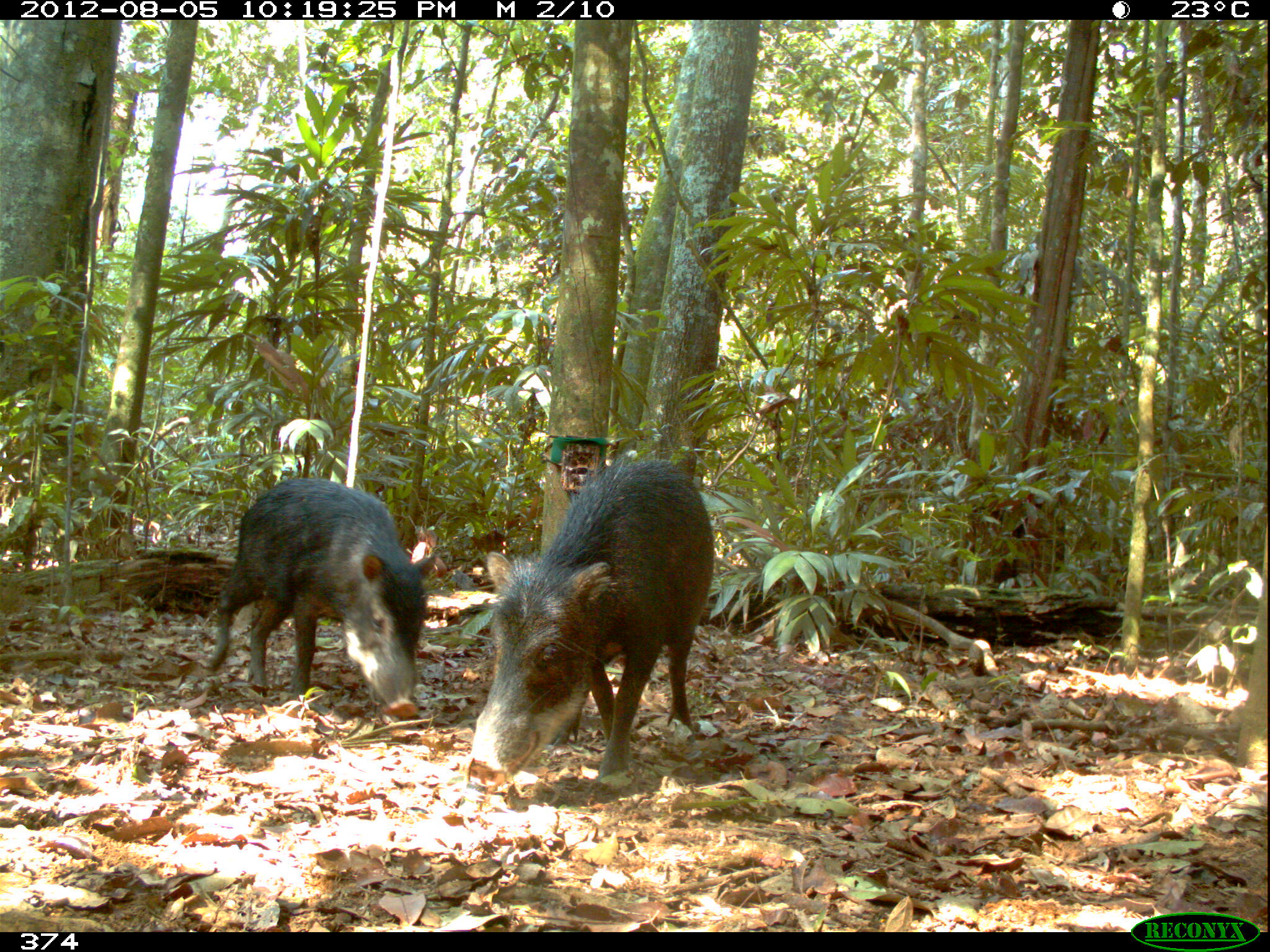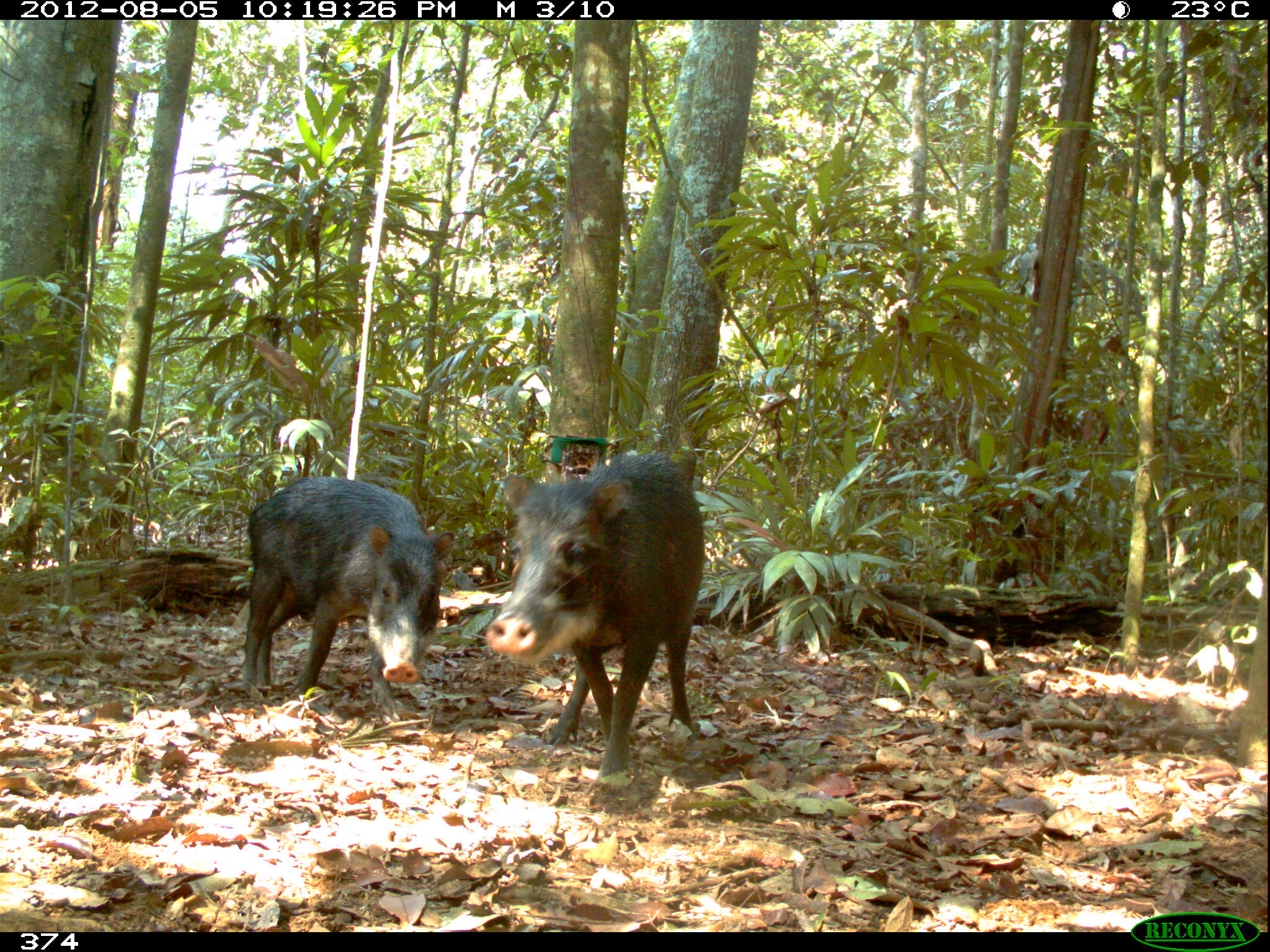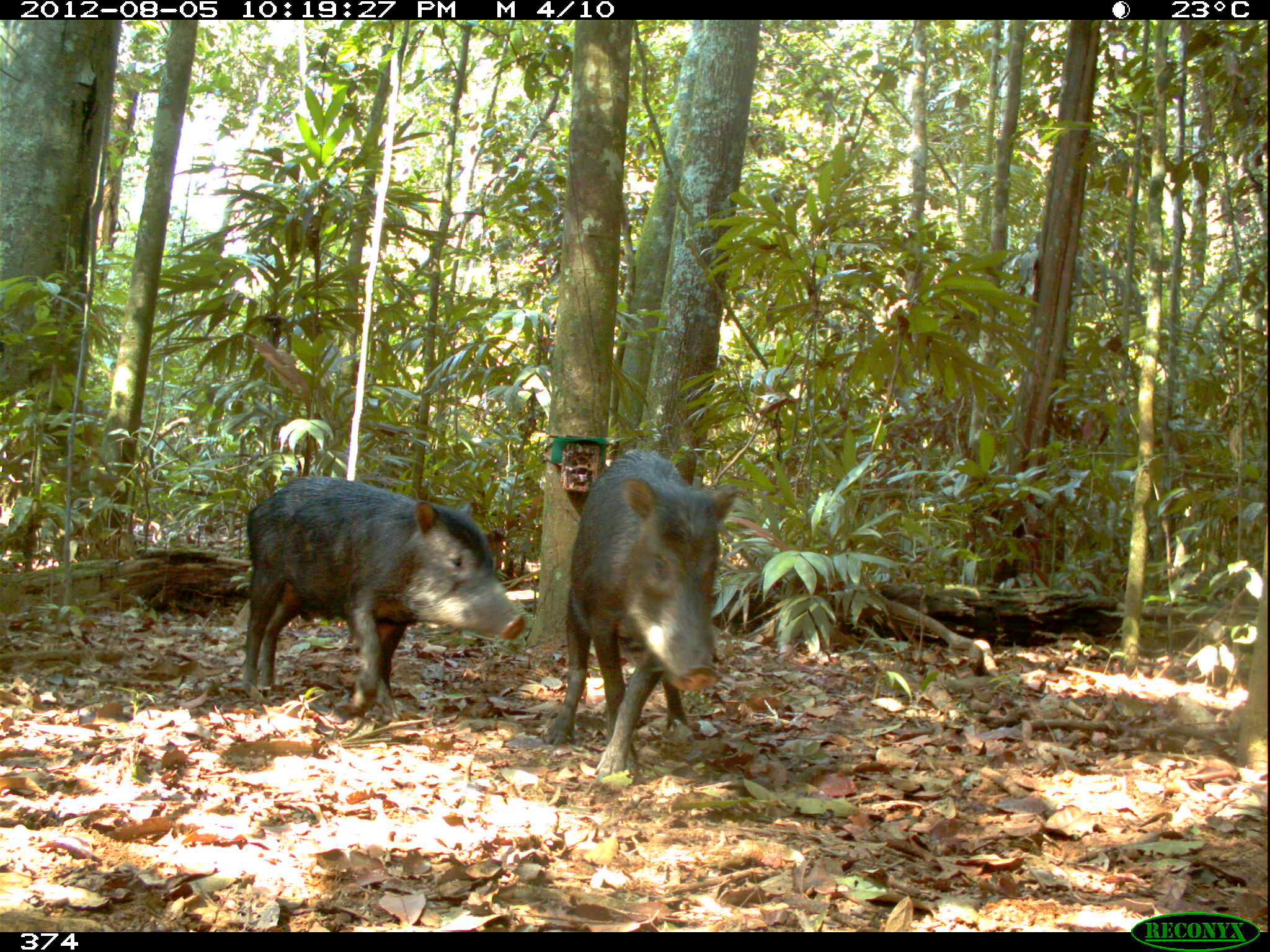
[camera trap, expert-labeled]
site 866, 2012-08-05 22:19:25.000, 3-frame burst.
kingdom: Animalia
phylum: Chordata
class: Mammalia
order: Artiodactyla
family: Tayassuidae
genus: Tayassu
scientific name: Tayassu pecari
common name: white-lipped peccary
Tayassu pecari (white-lipped peccary).